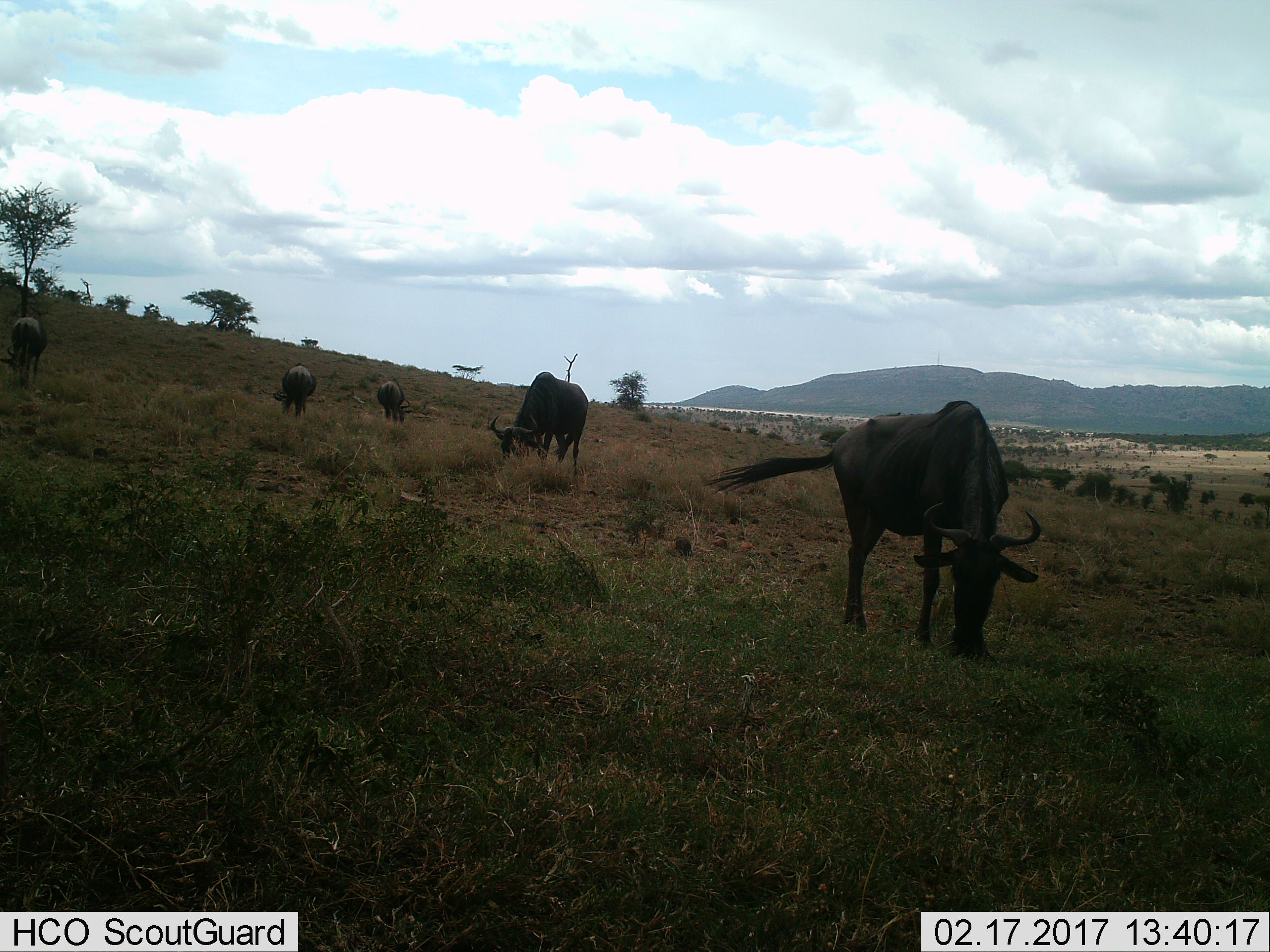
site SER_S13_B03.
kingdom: Animalia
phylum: Chordata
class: Mammalia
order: Artiodactyla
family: Bovidae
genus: Connochaetes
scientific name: Connochaetes taurinus taurinus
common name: blue wildebeest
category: wildebeestblue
Wildebeestblue (blue wildebeest) (Connochaetes taurinus taurinus), count 5. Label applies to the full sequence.